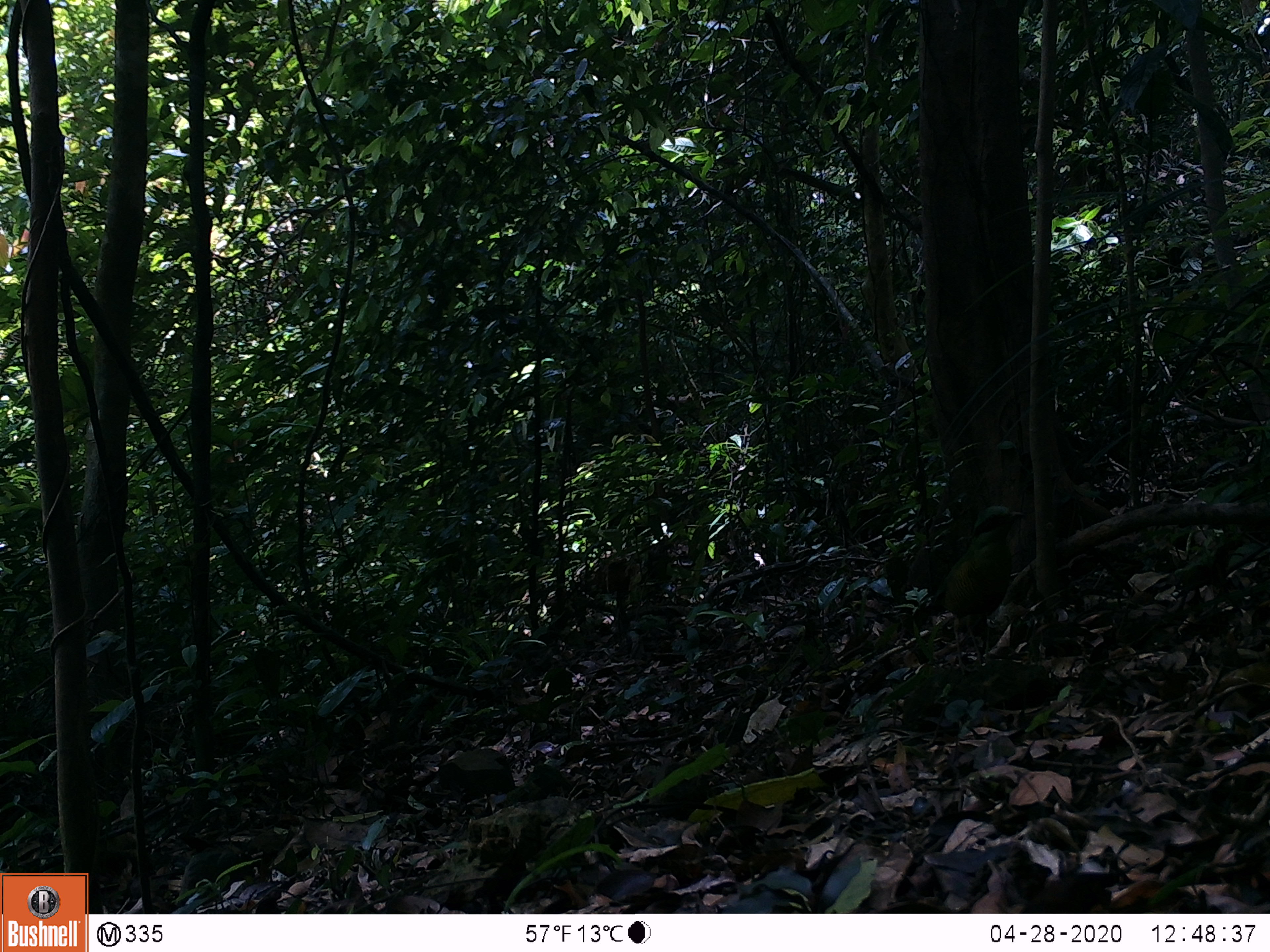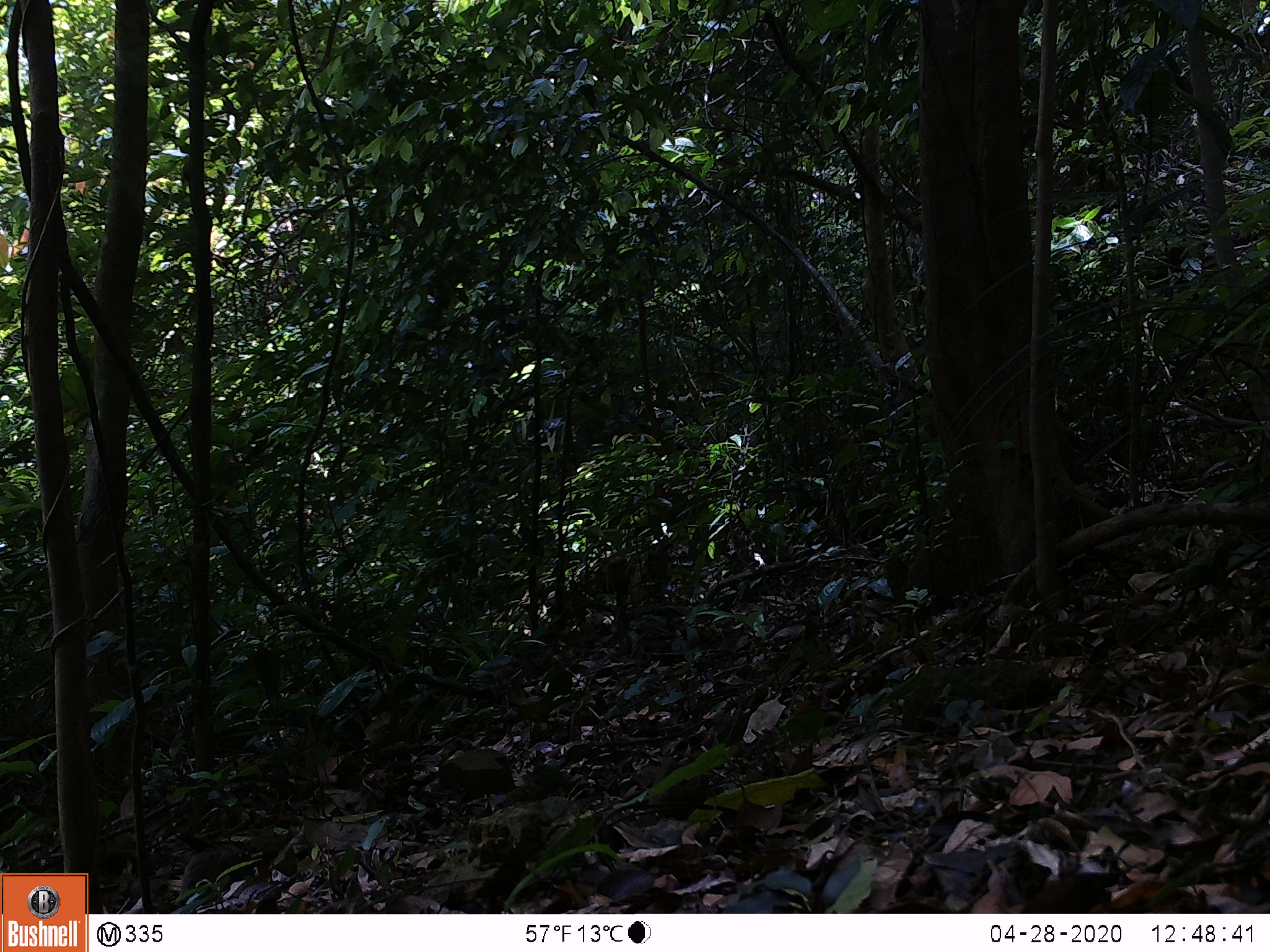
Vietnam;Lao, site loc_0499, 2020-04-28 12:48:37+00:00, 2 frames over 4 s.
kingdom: Animalia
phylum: Chordata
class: Aves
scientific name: Aves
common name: bird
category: unidentified bird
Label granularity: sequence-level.